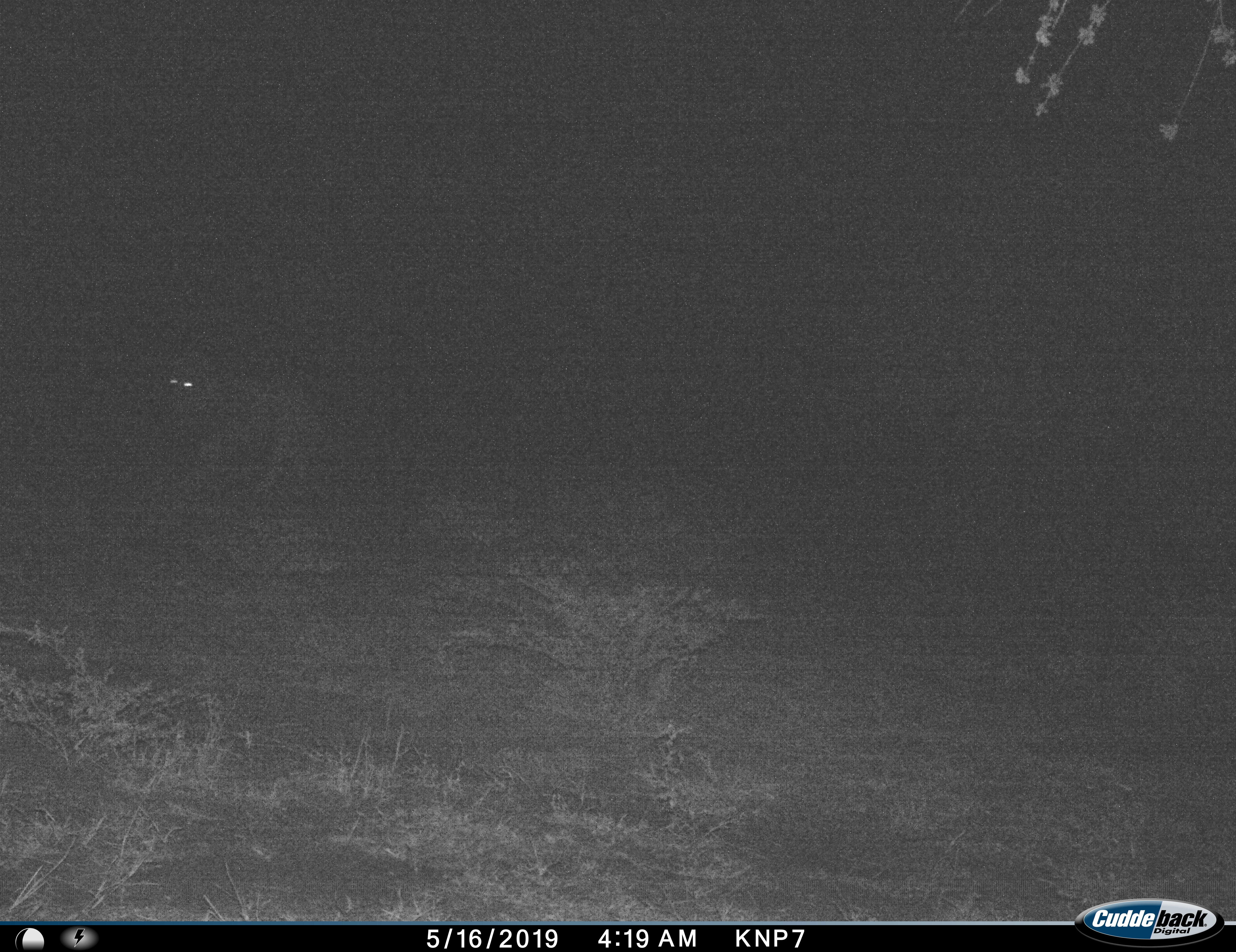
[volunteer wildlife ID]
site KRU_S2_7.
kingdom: Animalia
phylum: Chordata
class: Mammalia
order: Carnivora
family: Felidae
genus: Panthera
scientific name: Panthera leo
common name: lion male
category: lionmale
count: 1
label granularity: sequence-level